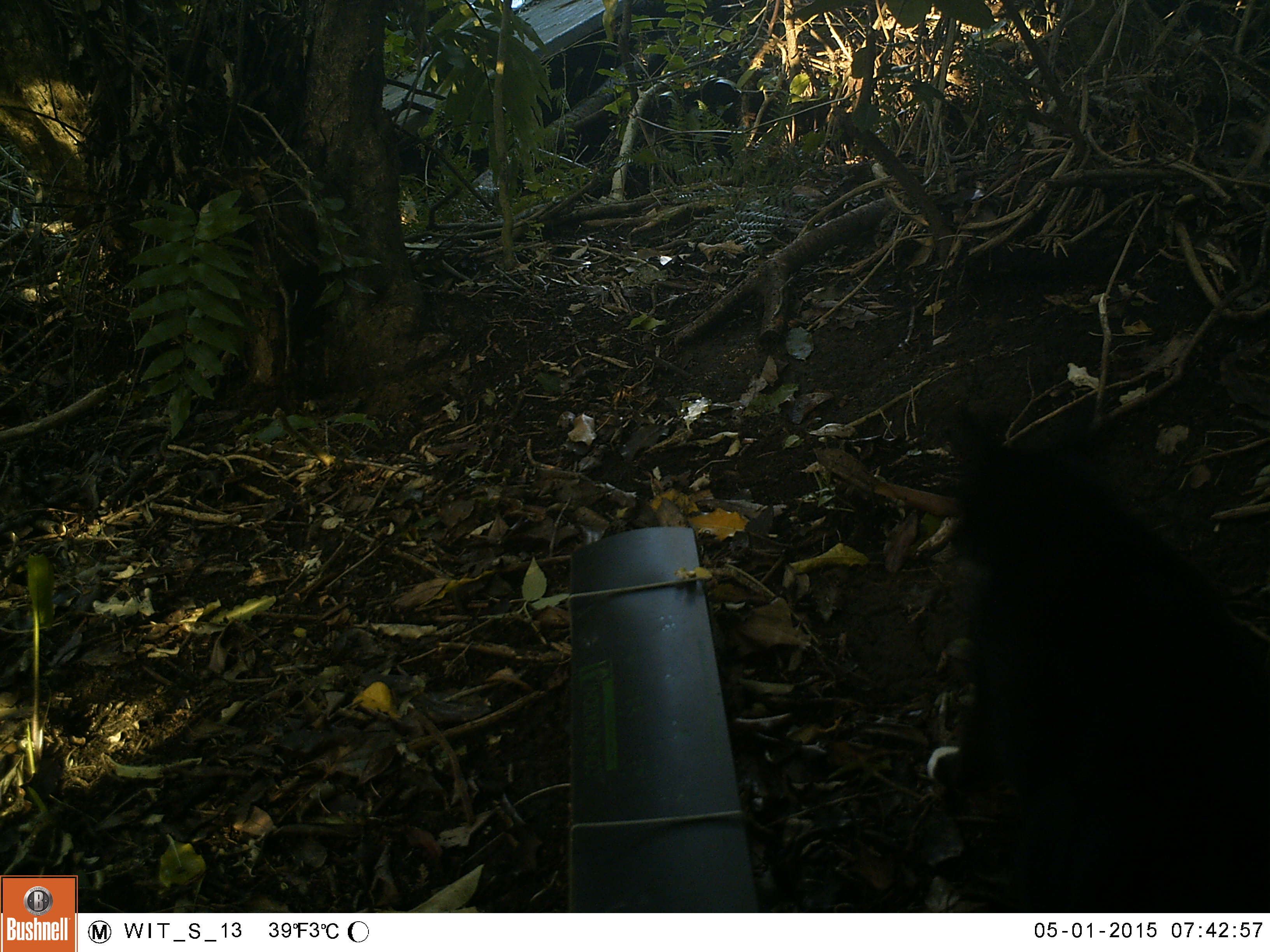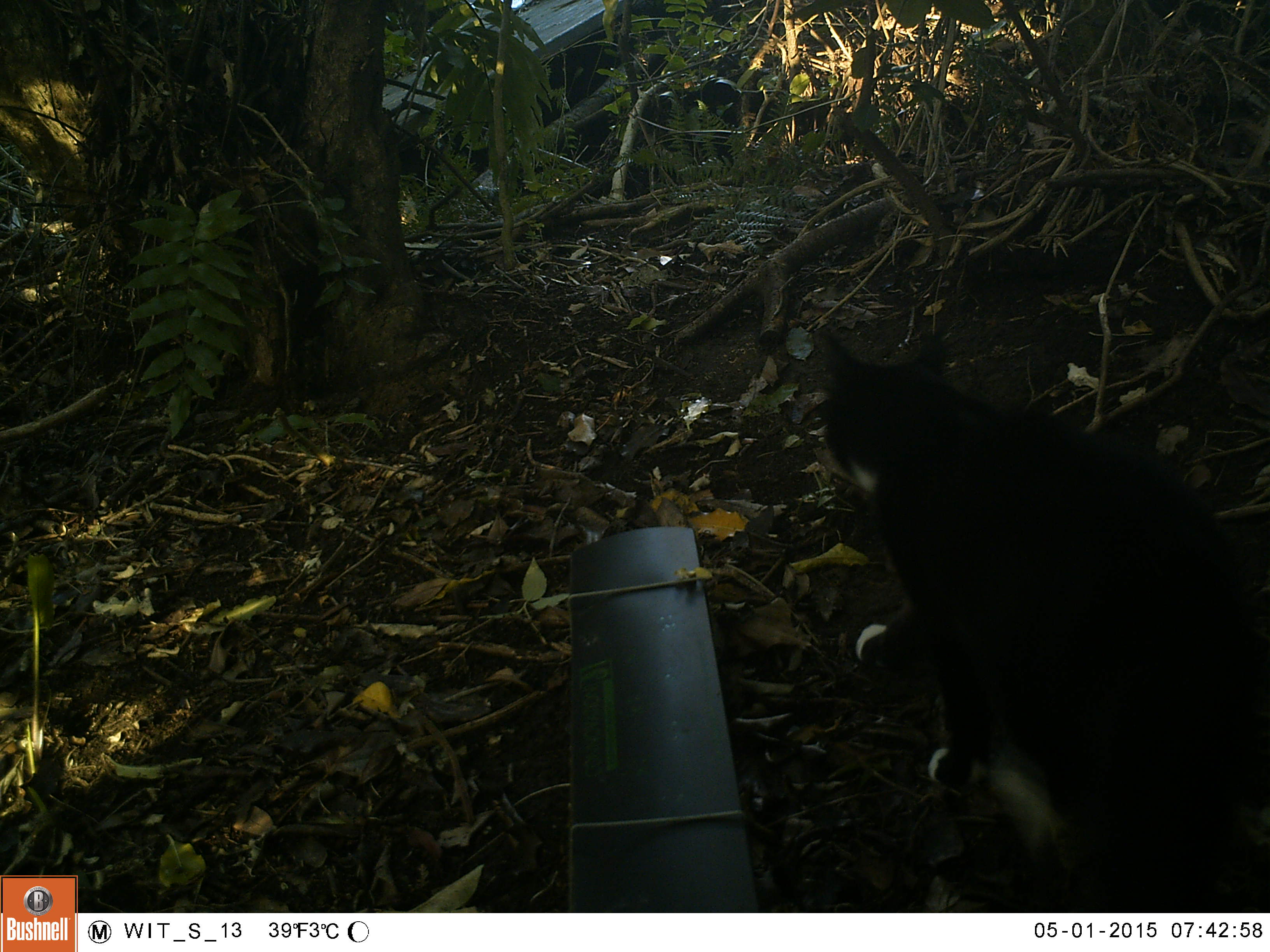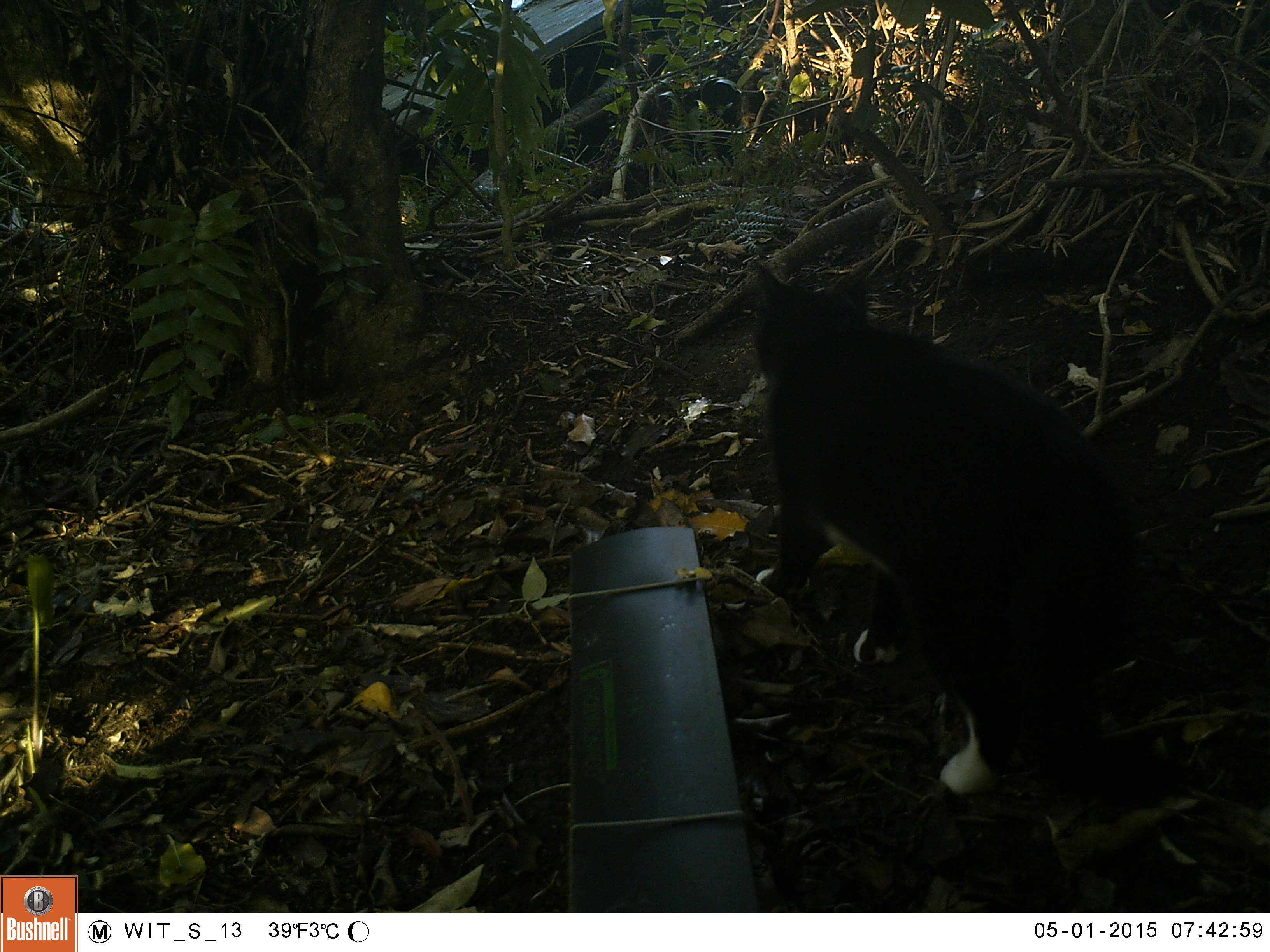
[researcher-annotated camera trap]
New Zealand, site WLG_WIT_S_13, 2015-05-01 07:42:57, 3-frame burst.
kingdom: Animalia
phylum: Chordata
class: Mammalia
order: Carnivora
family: Felidae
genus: Felis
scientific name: Felis catus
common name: domestic cat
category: cat